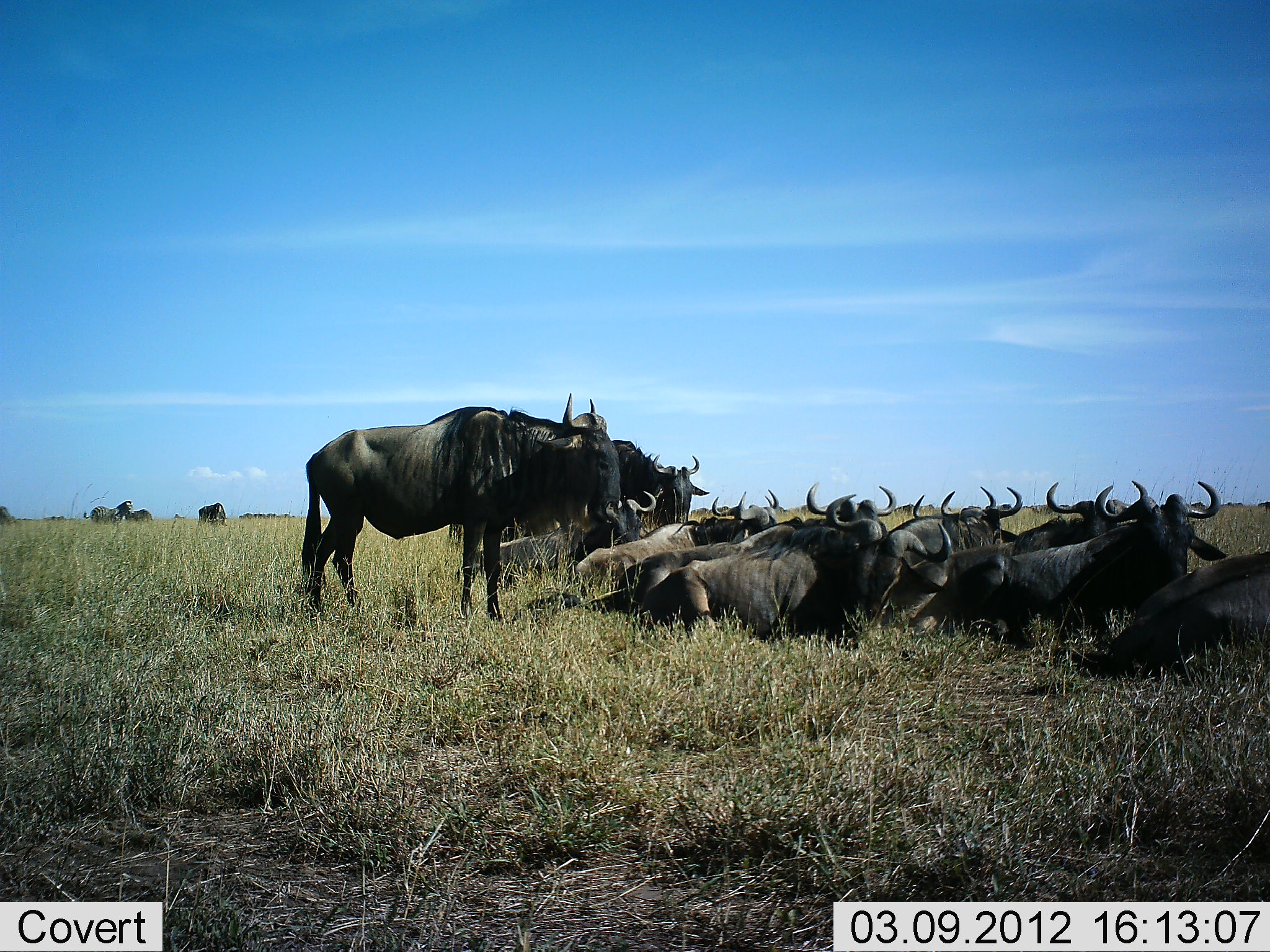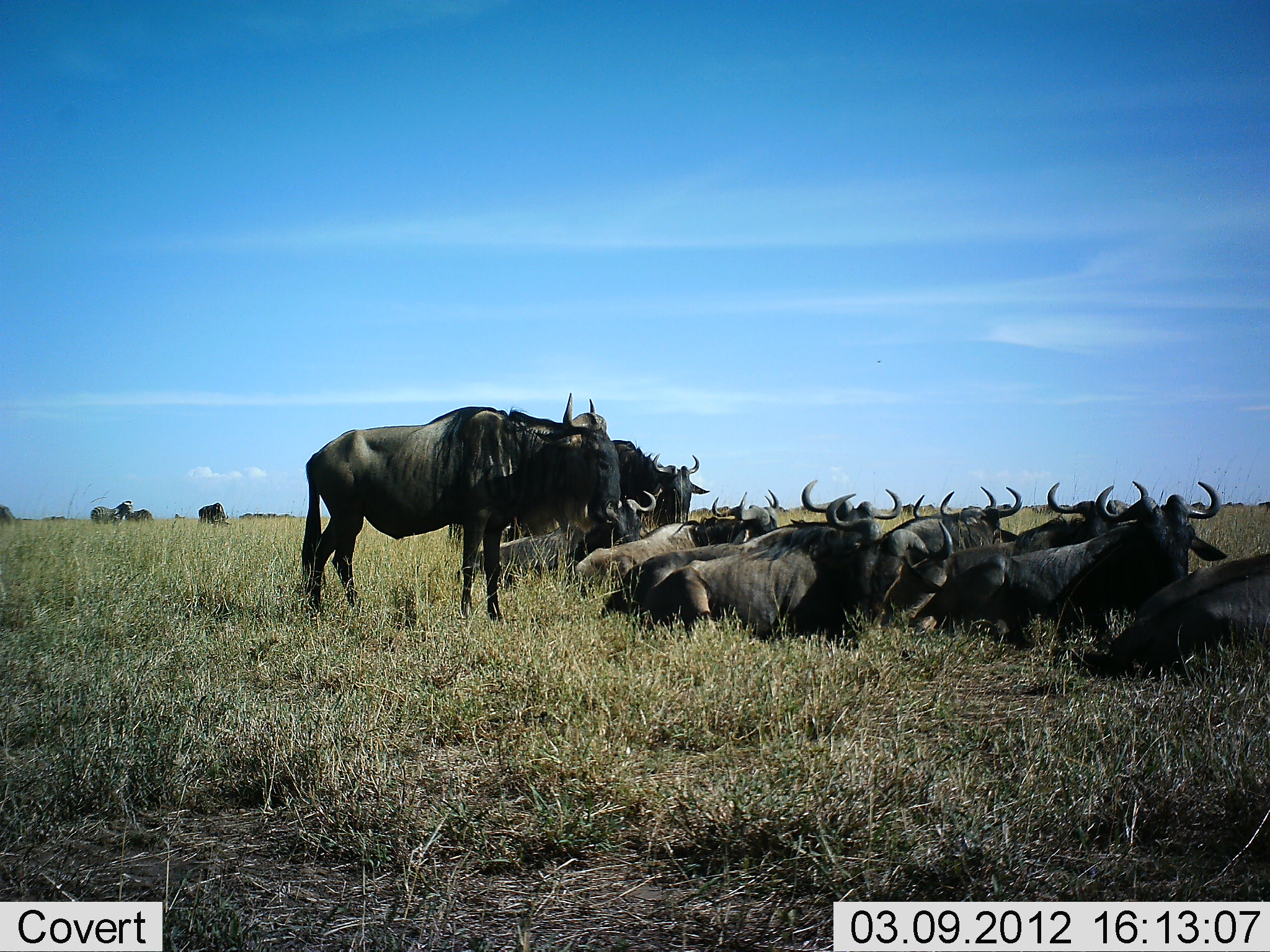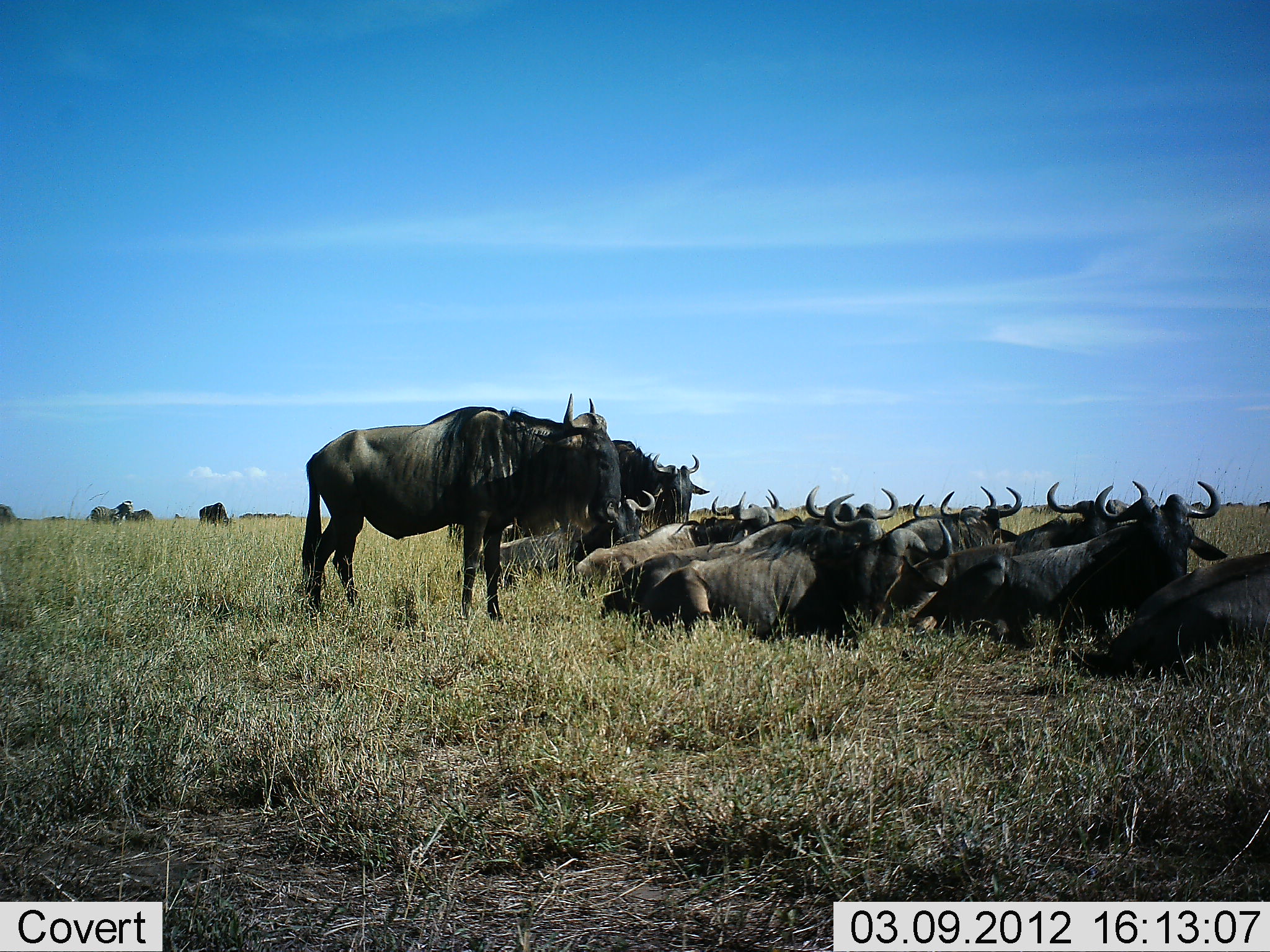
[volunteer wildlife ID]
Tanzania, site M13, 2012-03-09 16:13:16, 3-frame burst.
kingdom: Animalia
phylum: Chordata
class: Mammalia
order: Artiodactyla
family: Bovidae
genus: Connochaetes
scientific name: Connochaetes taurinus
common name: blue wildebeest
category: wildebeest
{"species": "wildebeest (blue wildebeest) (Connochaetes taurinus)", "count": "11-50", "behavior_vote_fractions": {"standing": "75%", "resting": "100%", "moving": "11%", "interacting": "11%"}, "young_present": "4%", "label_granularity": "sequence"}